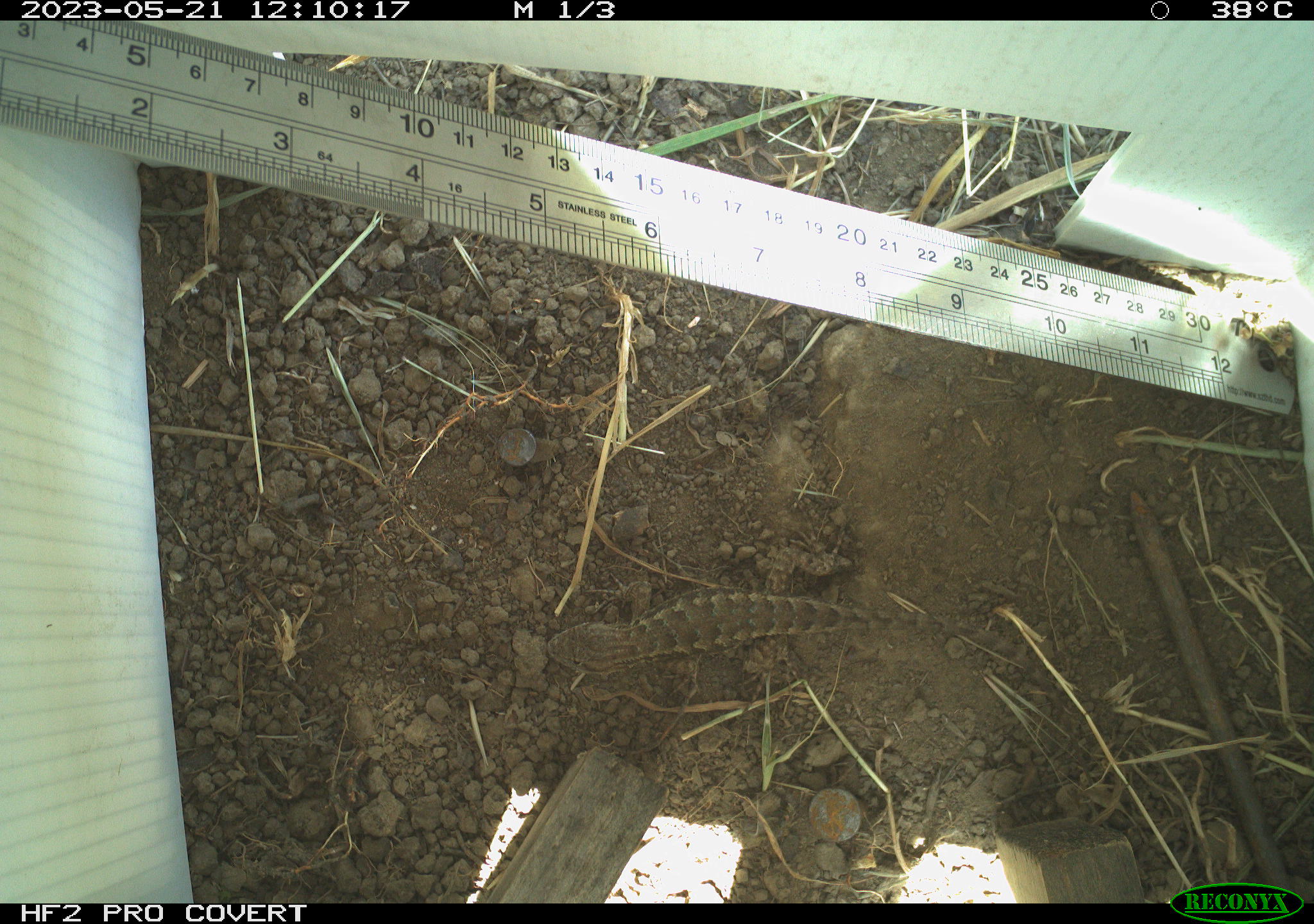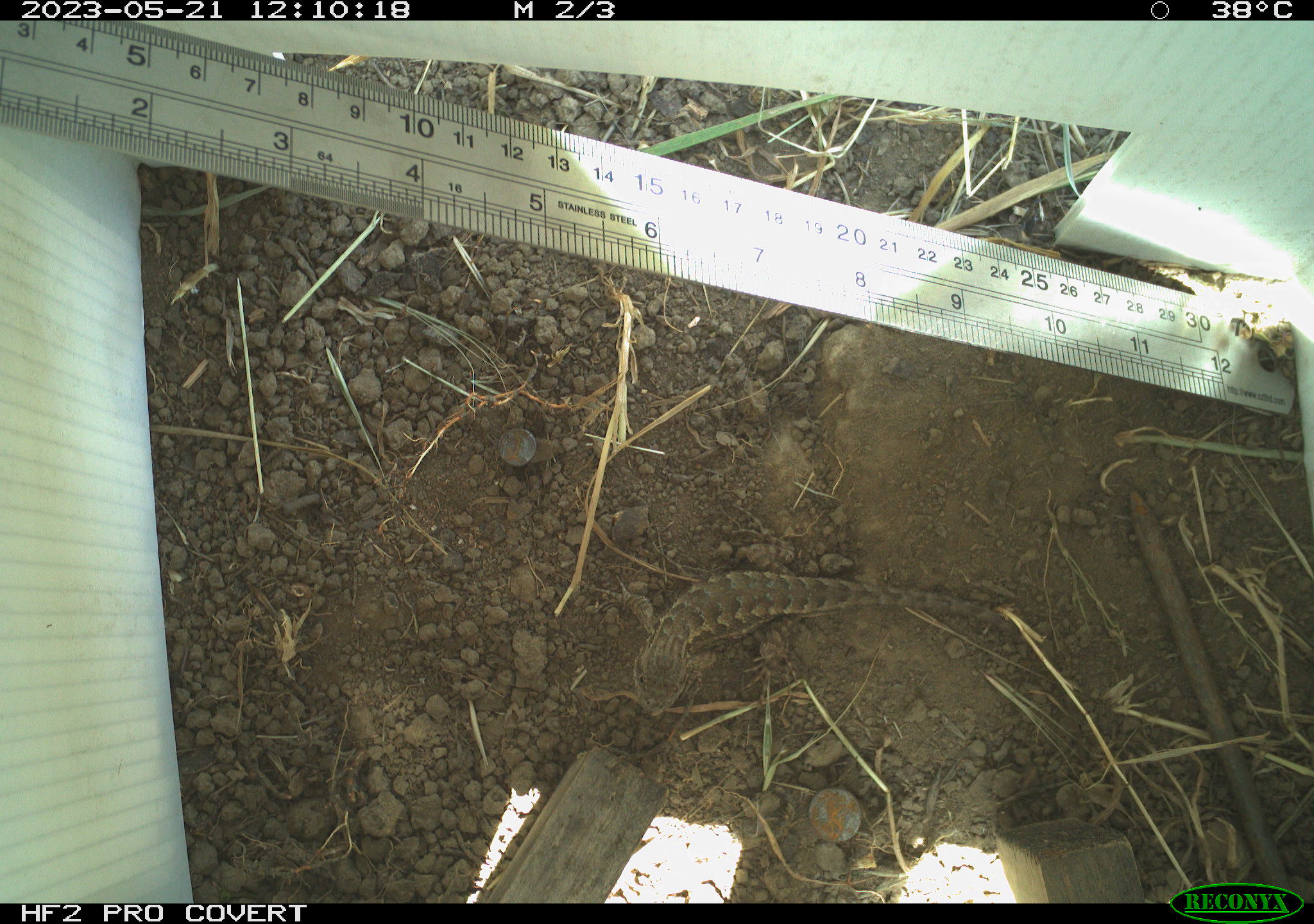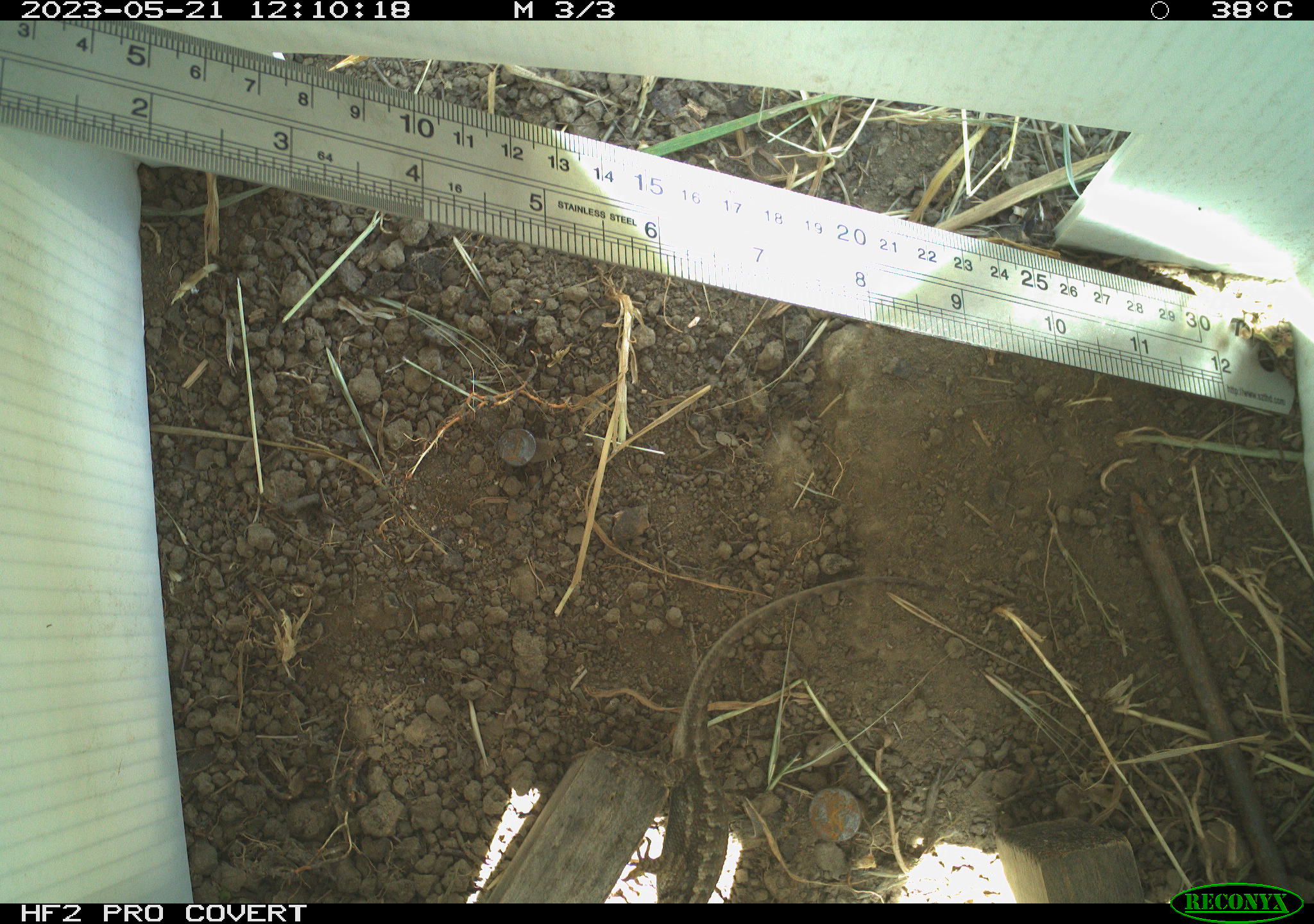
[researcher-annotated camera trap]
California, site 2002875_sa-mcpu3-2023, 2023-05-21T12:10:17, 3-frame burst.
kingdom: Animalia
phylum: Chordata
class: Reptilia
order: Squamata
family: Phrynosomatidae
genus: Sceloporus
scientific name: Sceloporus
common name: spiny lizards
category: sceloporus species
Sceloporus species (spiny lizards) (Sceloporus).